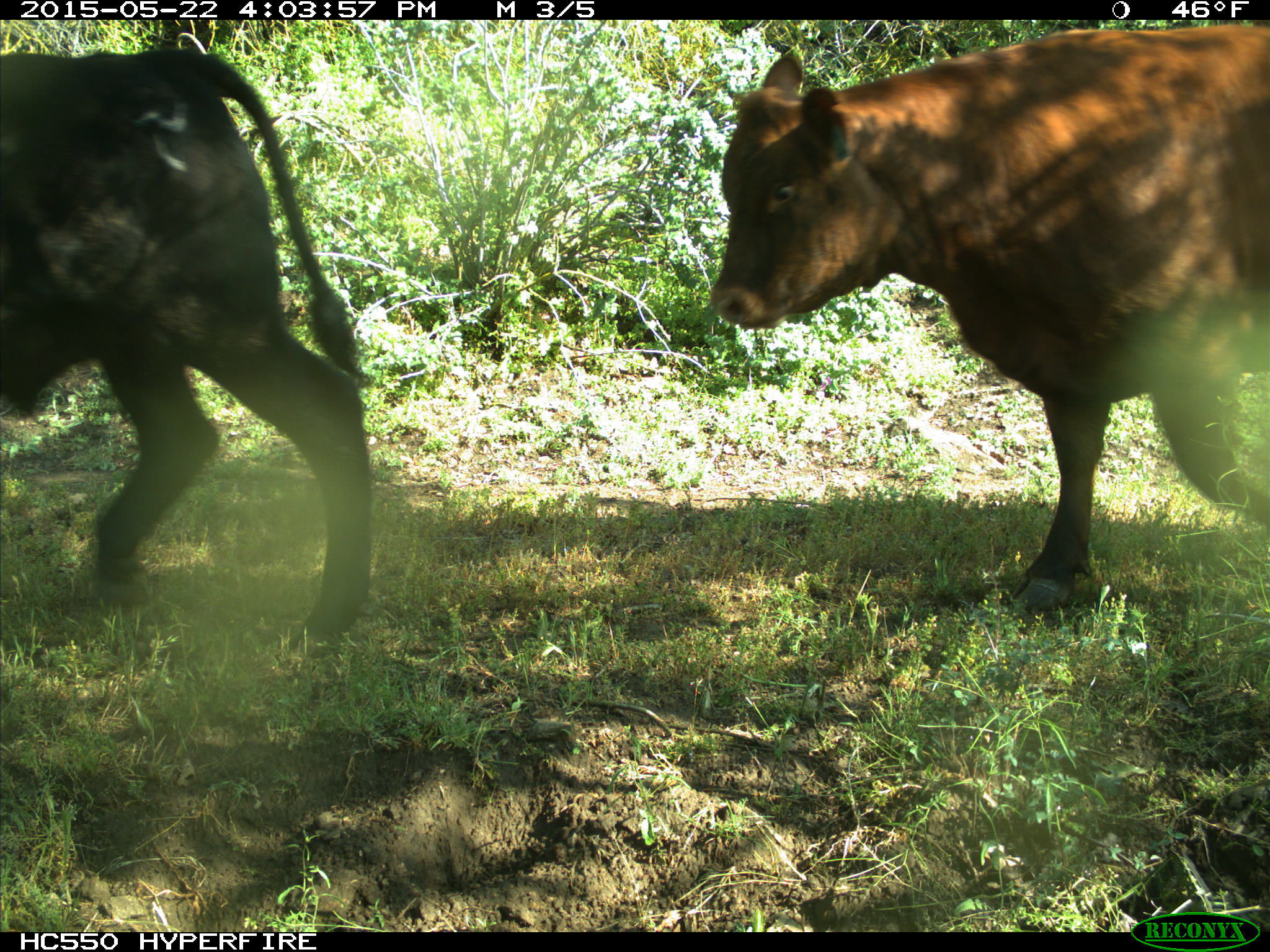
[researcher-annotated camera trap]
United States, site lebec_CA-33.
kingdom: Animalia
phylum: Chordata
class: Mammalia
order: Artiodactyla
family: Bovidae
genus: Bos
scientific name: Bos taurus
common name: domestic cow